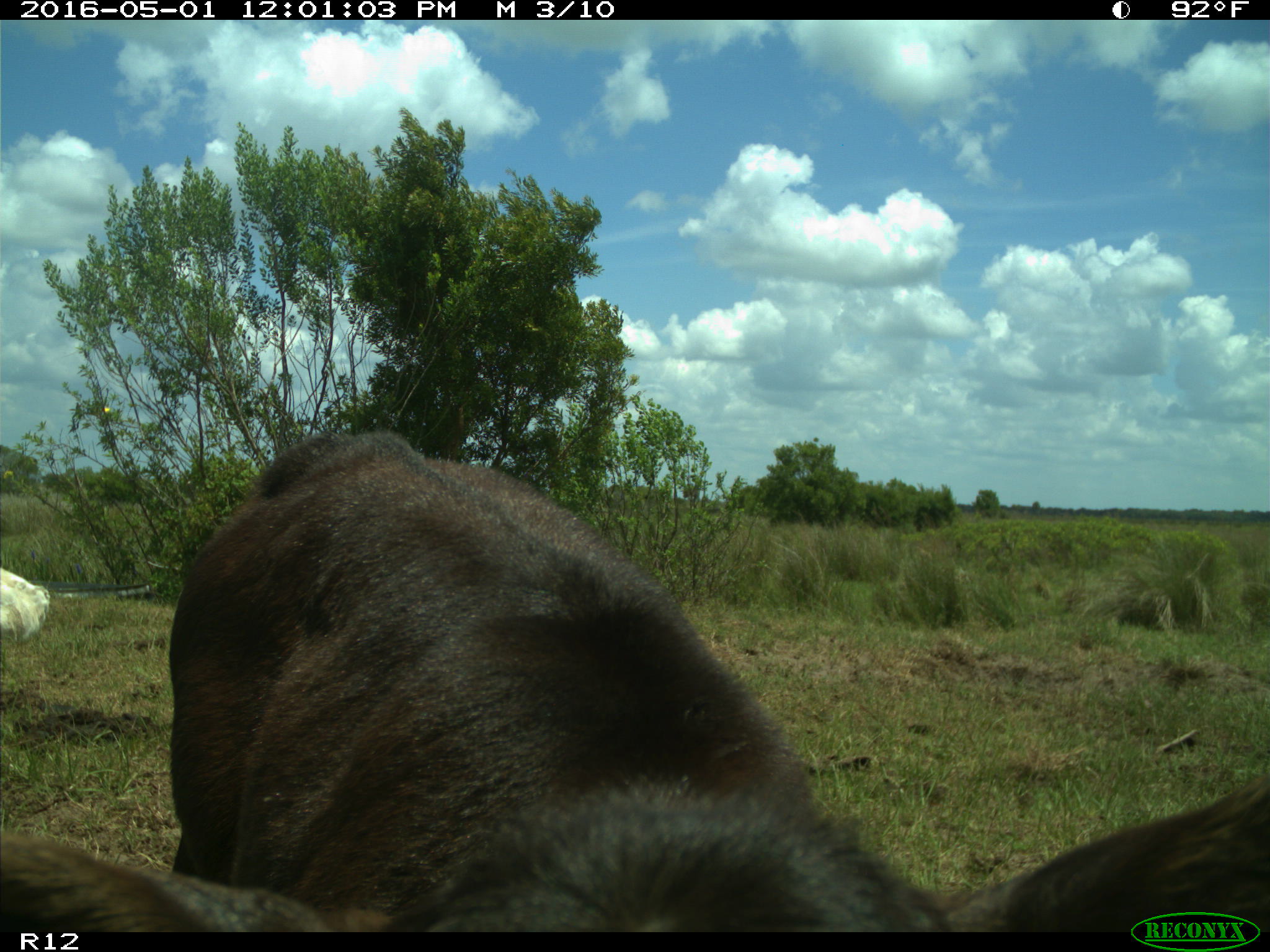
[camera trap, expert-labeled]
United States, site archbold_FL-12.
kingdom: Animalia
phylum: Chordata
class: Mammalia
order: Artiodactyla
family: Bovidae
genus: Bos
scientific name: Bos taurus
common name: domestic cow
Bos taurus (domestic cow).